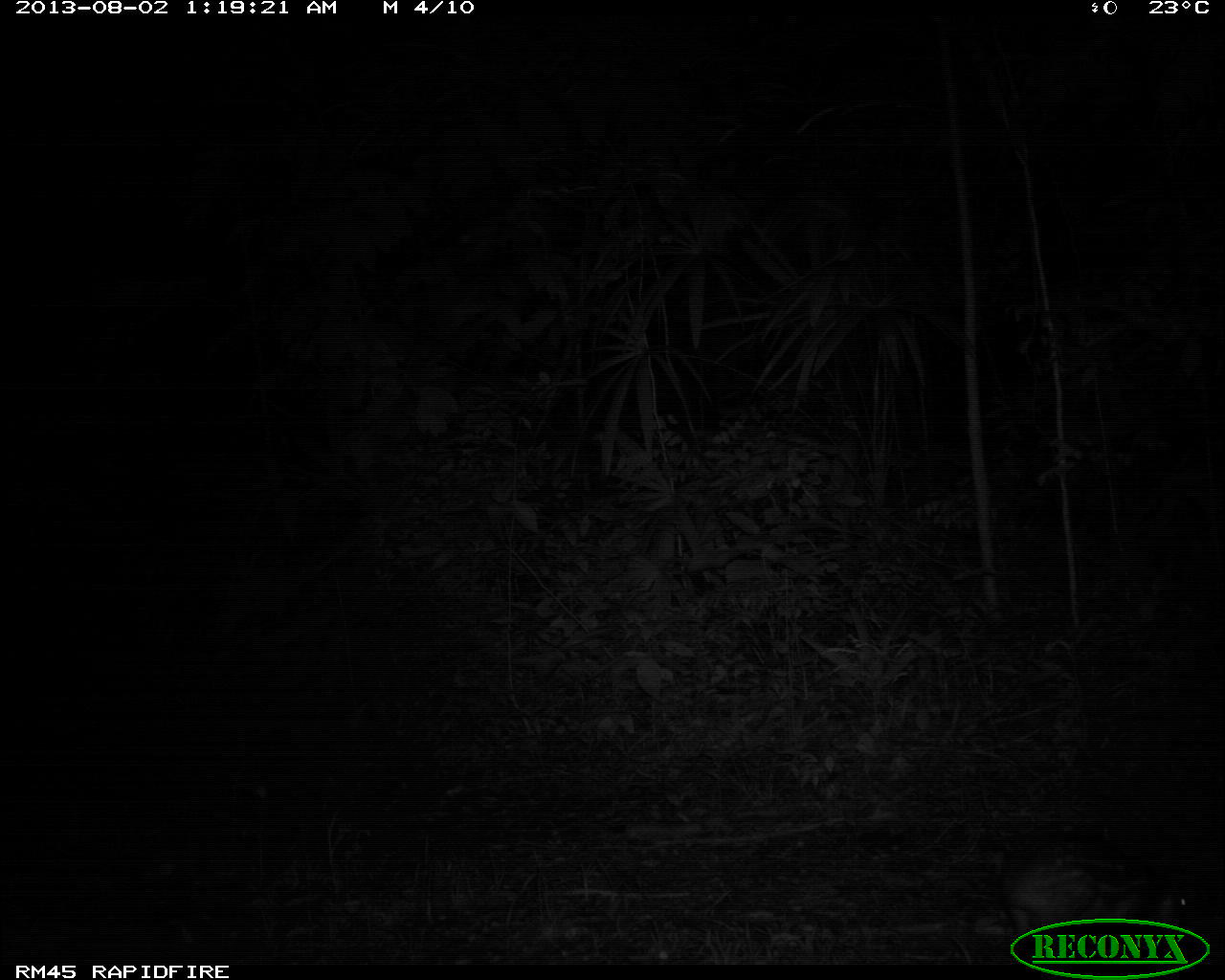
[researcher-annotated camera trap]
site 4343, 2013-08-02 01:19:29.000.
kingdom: Animalia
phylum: Chordata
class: Mammalia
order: Rodentia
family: Cuniculidae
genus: Cuniculus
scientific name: Cuniculus paca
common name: lowland paca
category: agouti paca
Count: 1.